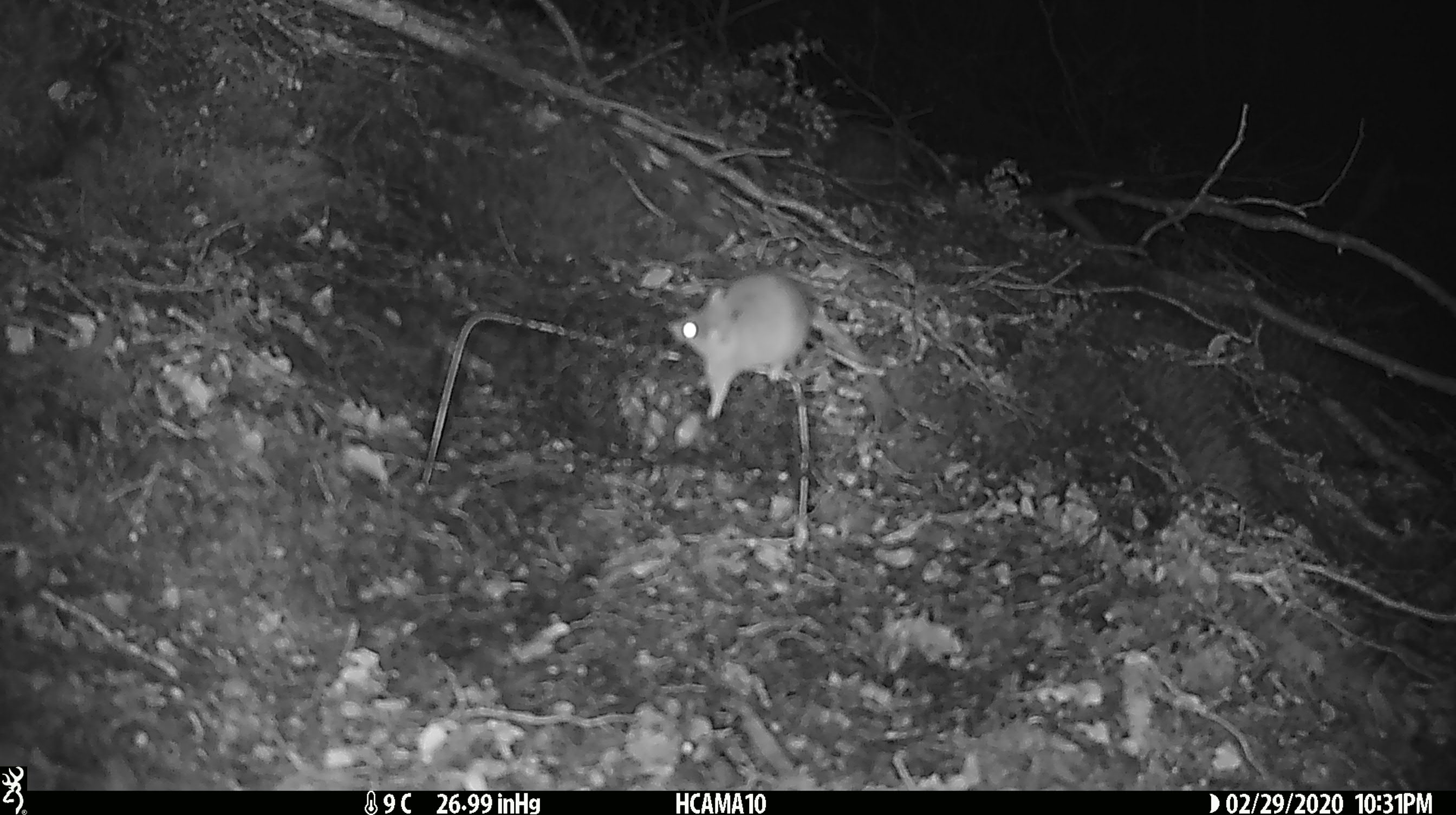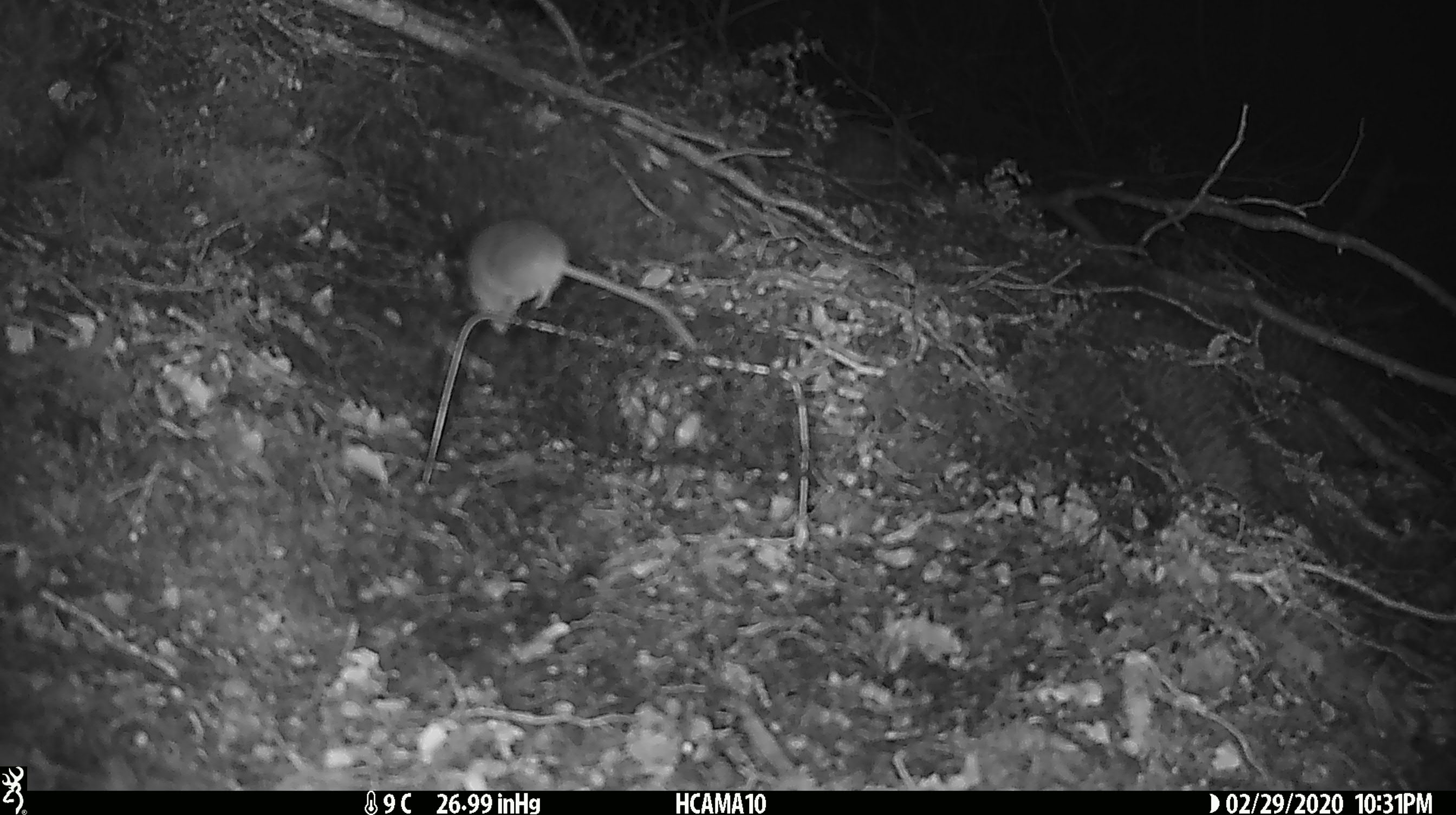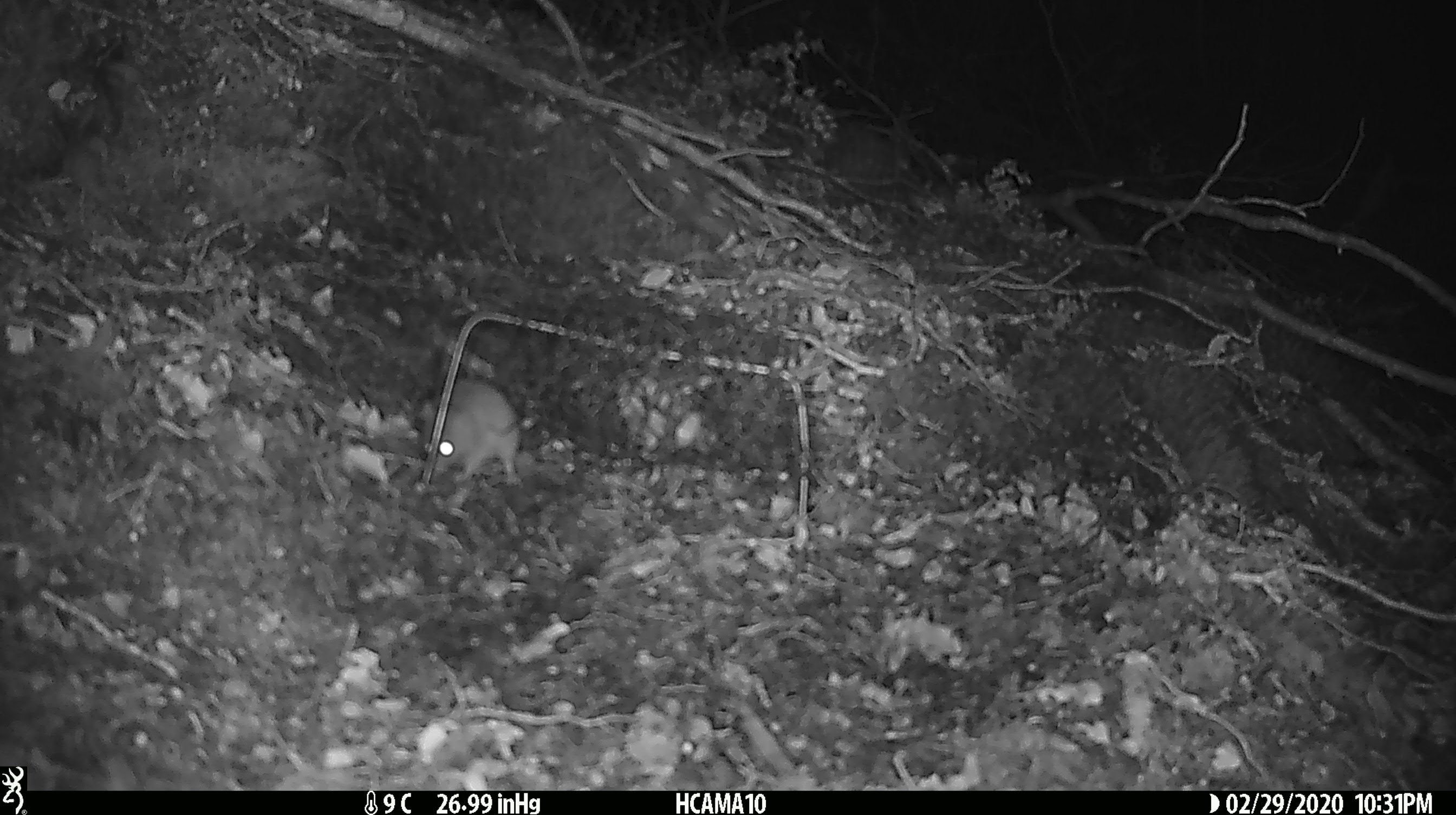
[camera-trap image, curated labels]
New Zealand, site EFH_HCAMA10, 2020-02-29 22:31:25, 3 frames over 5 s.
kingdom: Animalia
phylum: Chordata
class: Mammalia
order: Rodentia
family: Muridae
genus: Mus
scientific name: Mus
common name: mouse